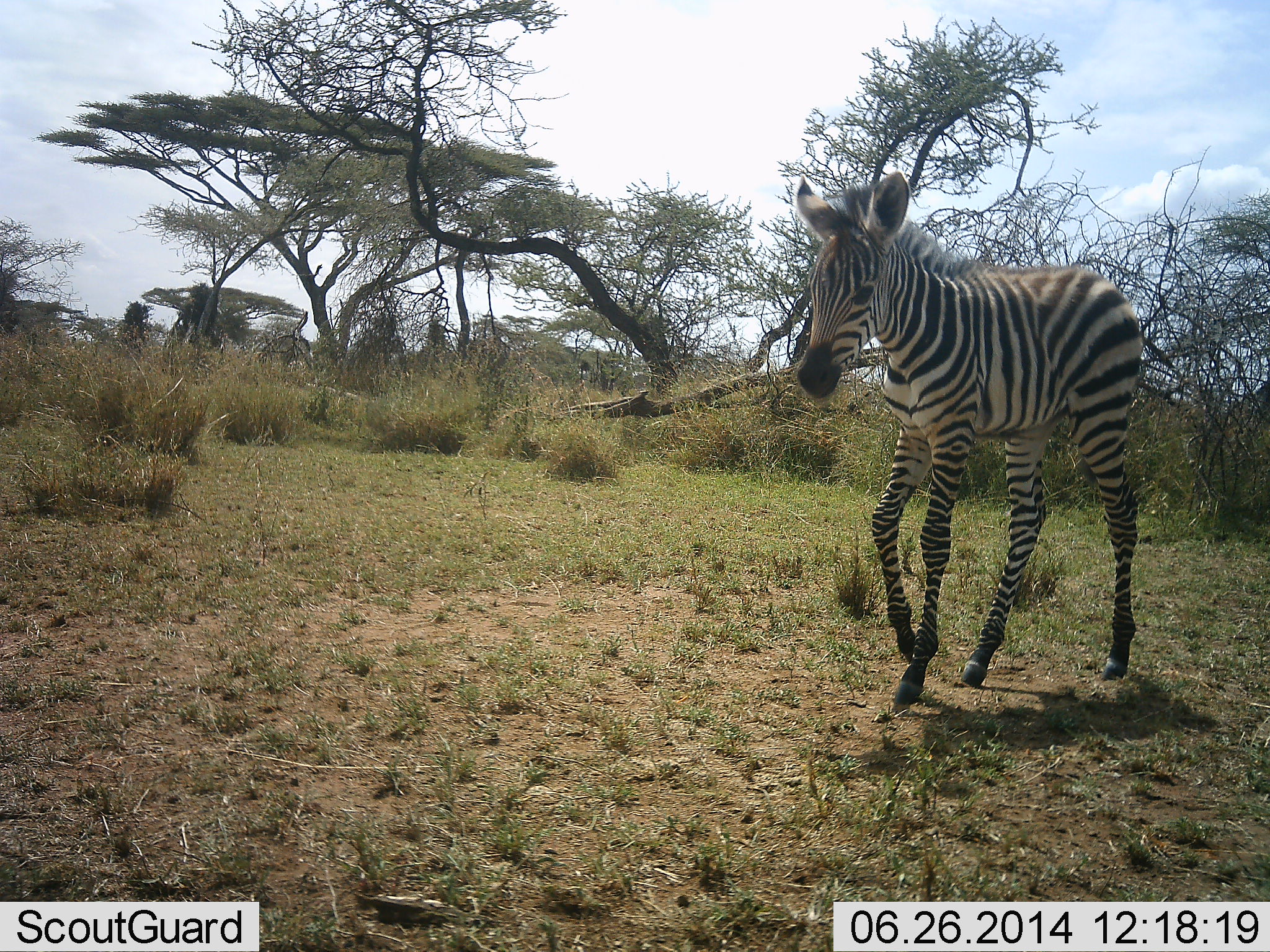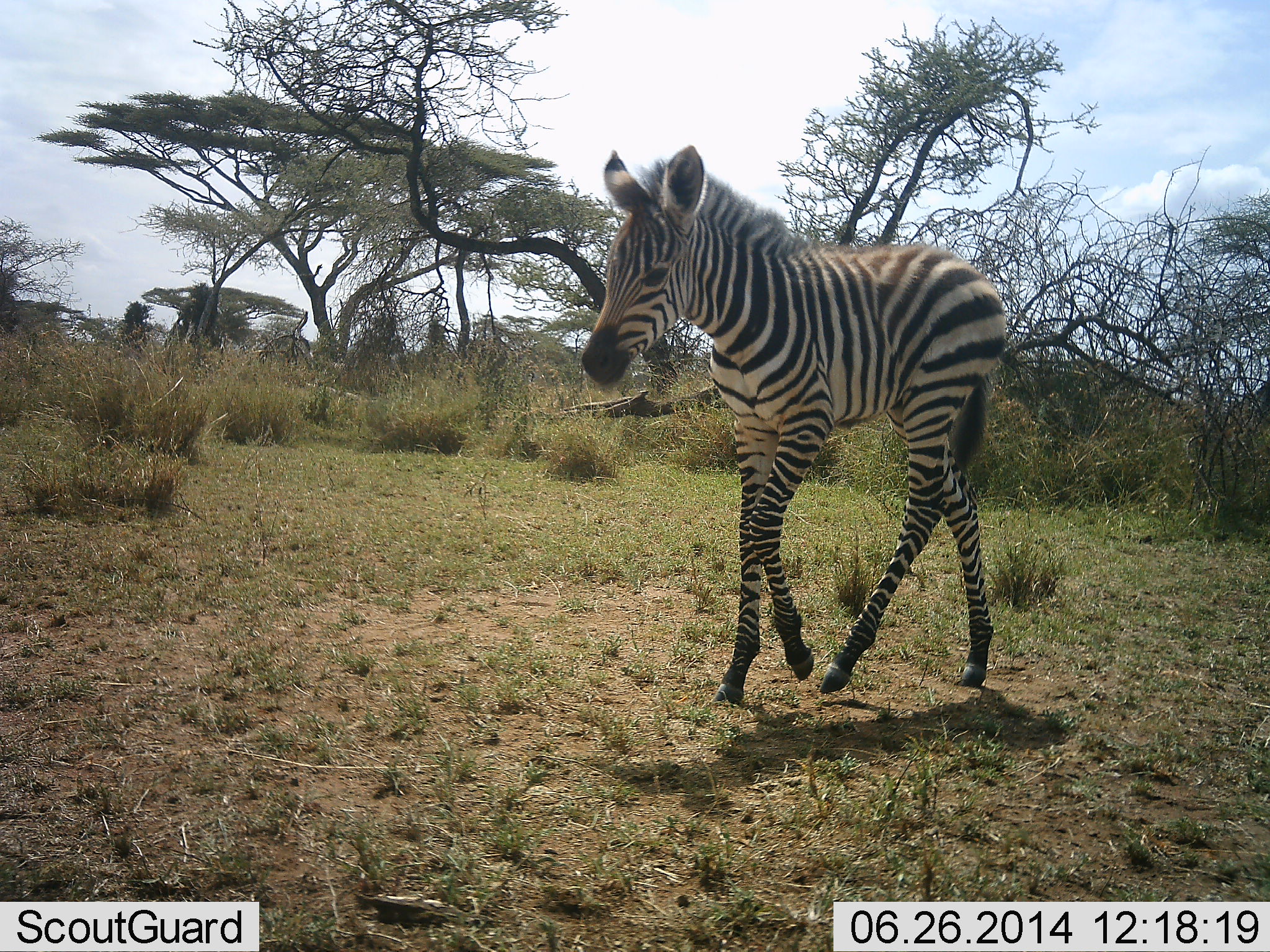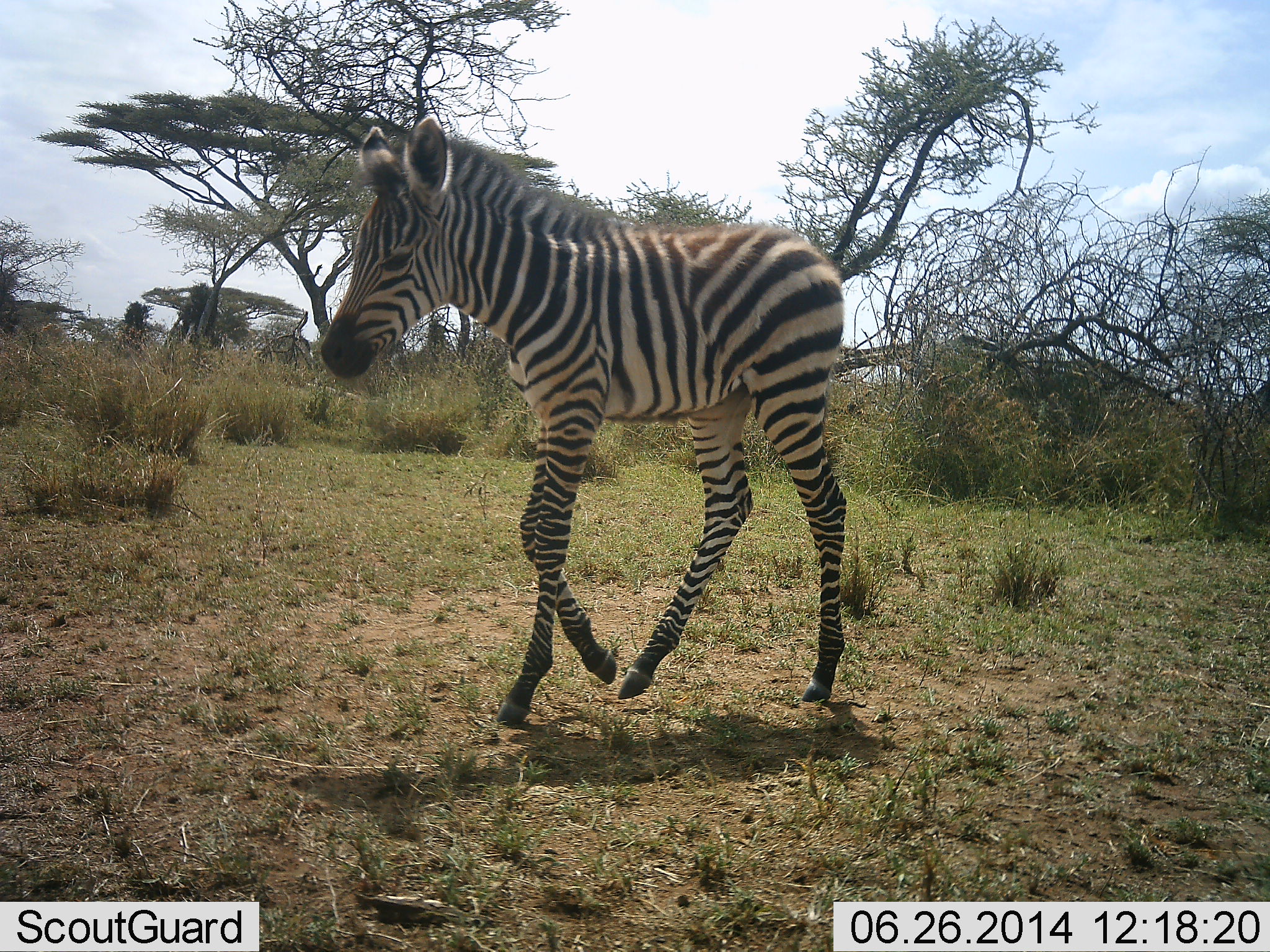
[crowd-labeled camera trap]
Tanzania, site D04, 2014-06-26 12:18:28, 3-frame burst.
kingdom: Animalia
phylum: Chordata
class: Mammalia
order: Perissodactyla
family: Equidae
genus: Equus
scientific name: Equus quagga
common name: plains zebra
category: zebra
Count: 1.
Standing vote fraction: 20%.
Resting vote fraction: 0%.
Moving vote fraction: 90%.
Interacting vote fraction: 0%.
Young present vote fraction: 80%.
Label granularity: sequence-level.